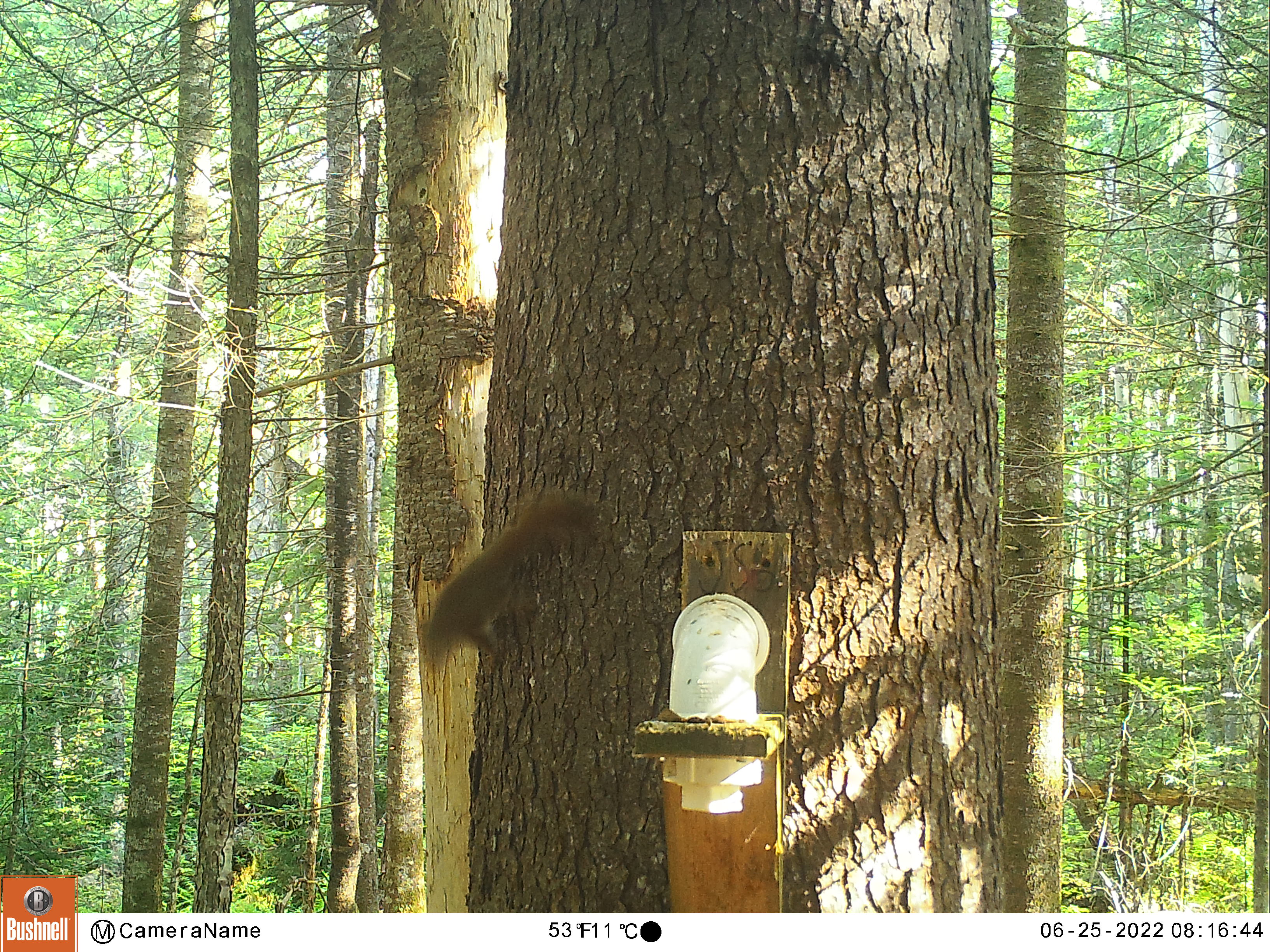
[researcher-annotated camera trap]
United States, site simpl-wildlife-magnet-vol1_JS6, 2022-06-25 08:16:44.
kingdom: Animalia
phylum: Chordata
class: Mammalia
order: Rodentia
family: Sciuridae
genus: Tamiasciurus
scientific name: Tamiasciurus hudsonicus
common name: red squirrel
Red squirrel (Tamiasciurus hudsonicus).